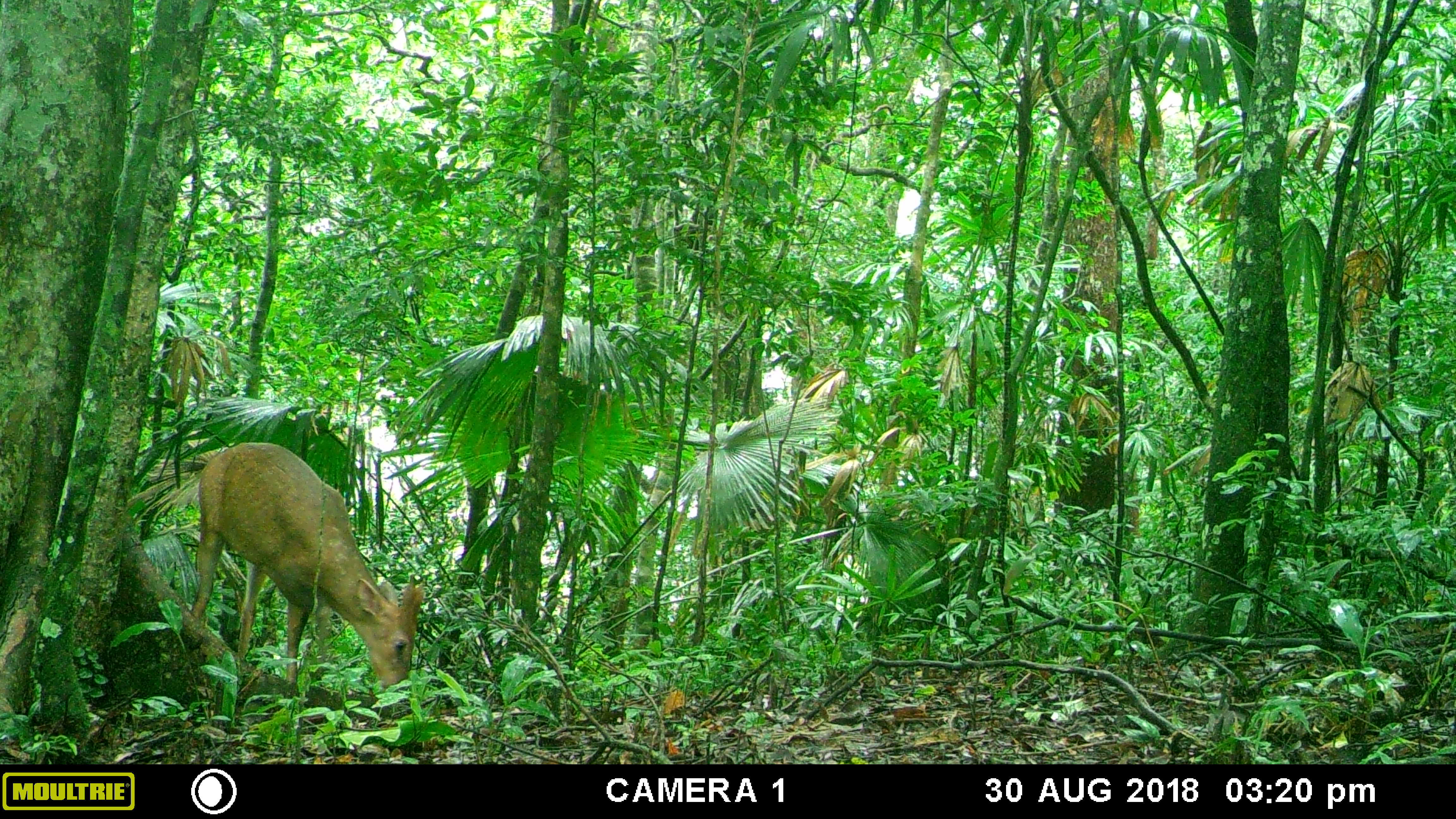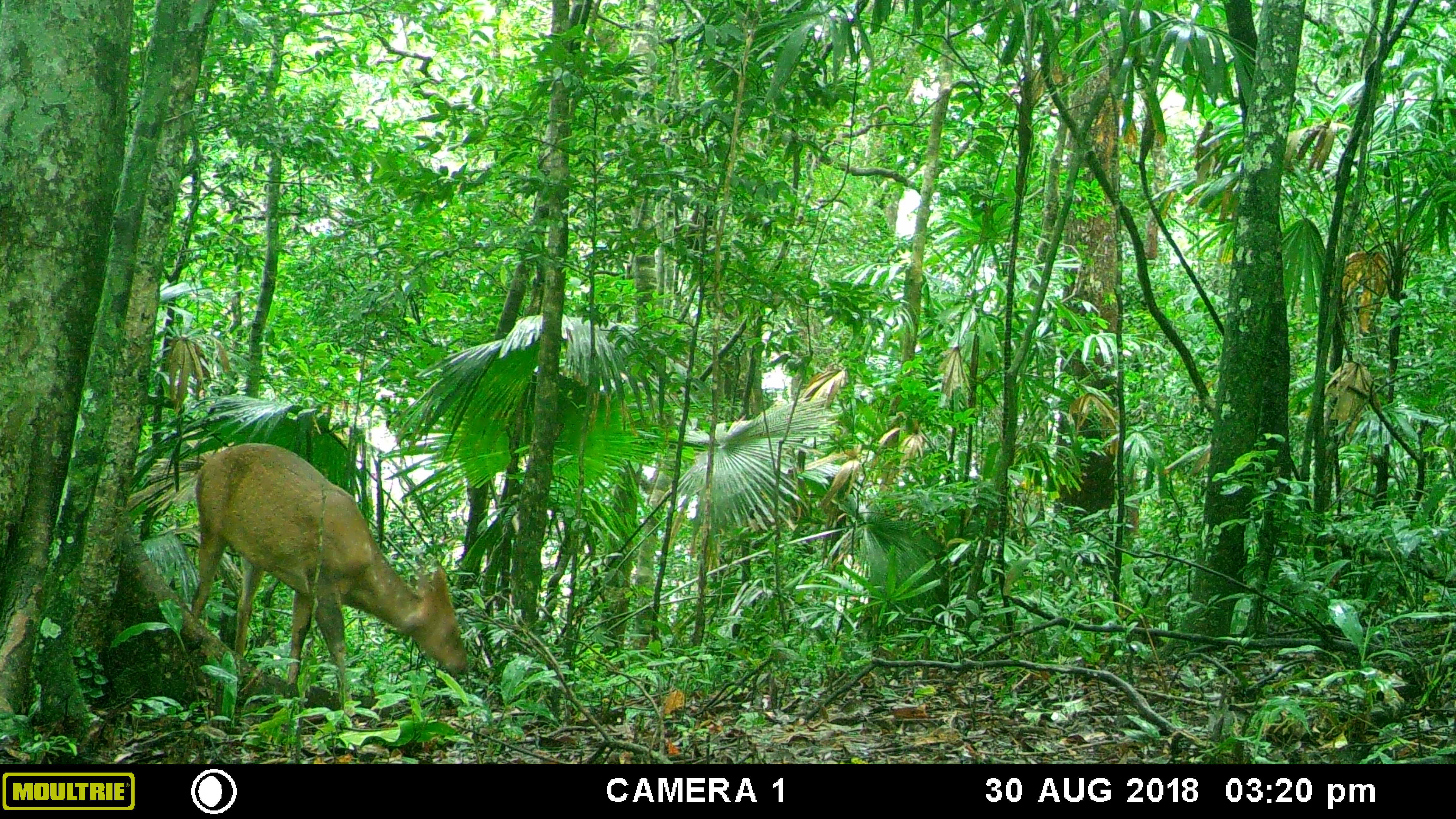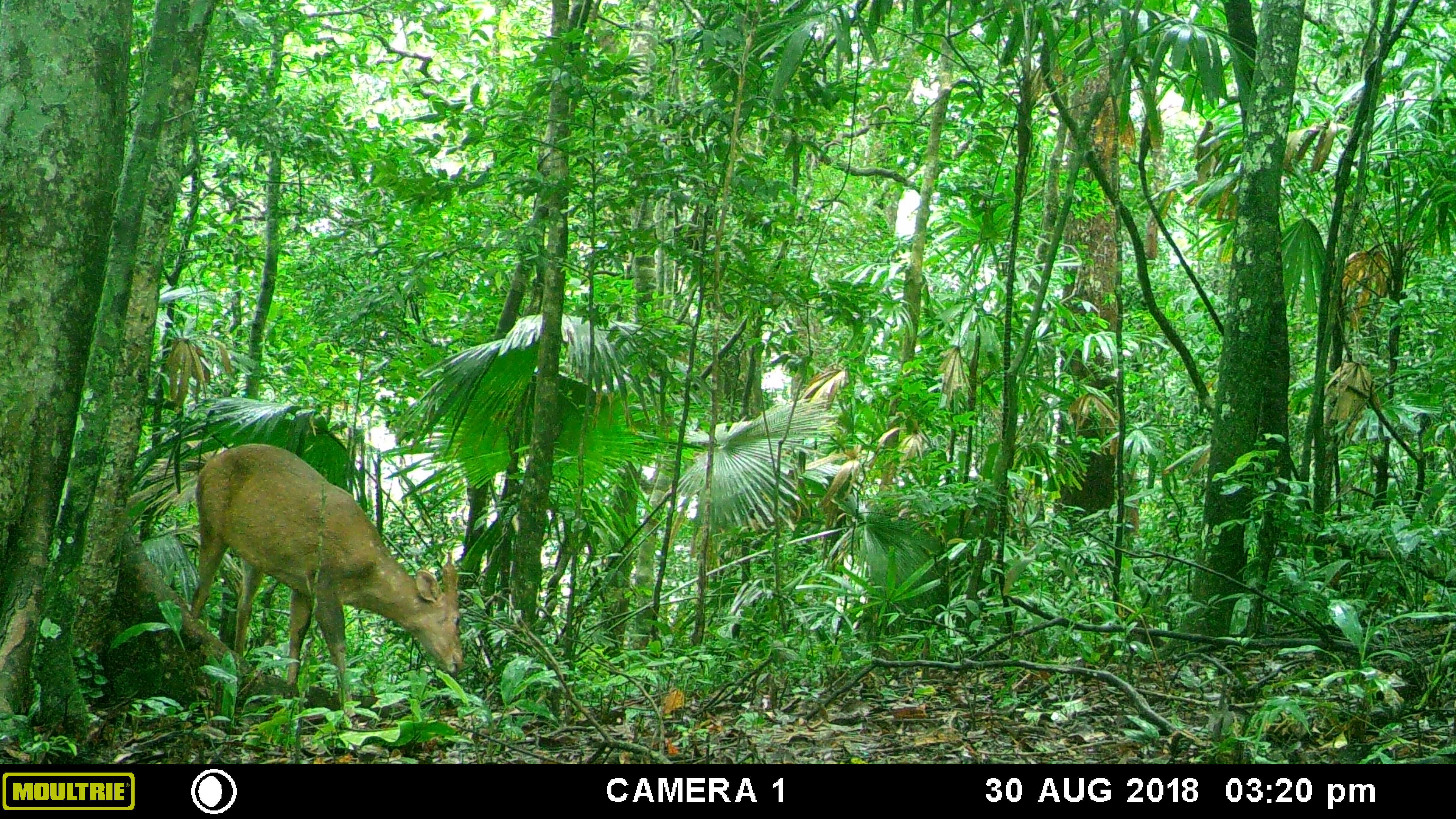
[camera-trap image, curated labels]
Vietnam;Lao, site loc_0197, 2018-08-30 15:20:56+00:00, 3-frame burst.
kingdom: Animalia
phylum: Chordata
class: Mammalia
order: Artiodactyla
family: Cervidae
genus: Muntiacus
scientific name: Muntiacus vuquangensis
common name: large-antlered muntjac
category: large antlered muntjac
Large antlered muntjac (large-antlered muntjac) (Muntiacus vuquangensis). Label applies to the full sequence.